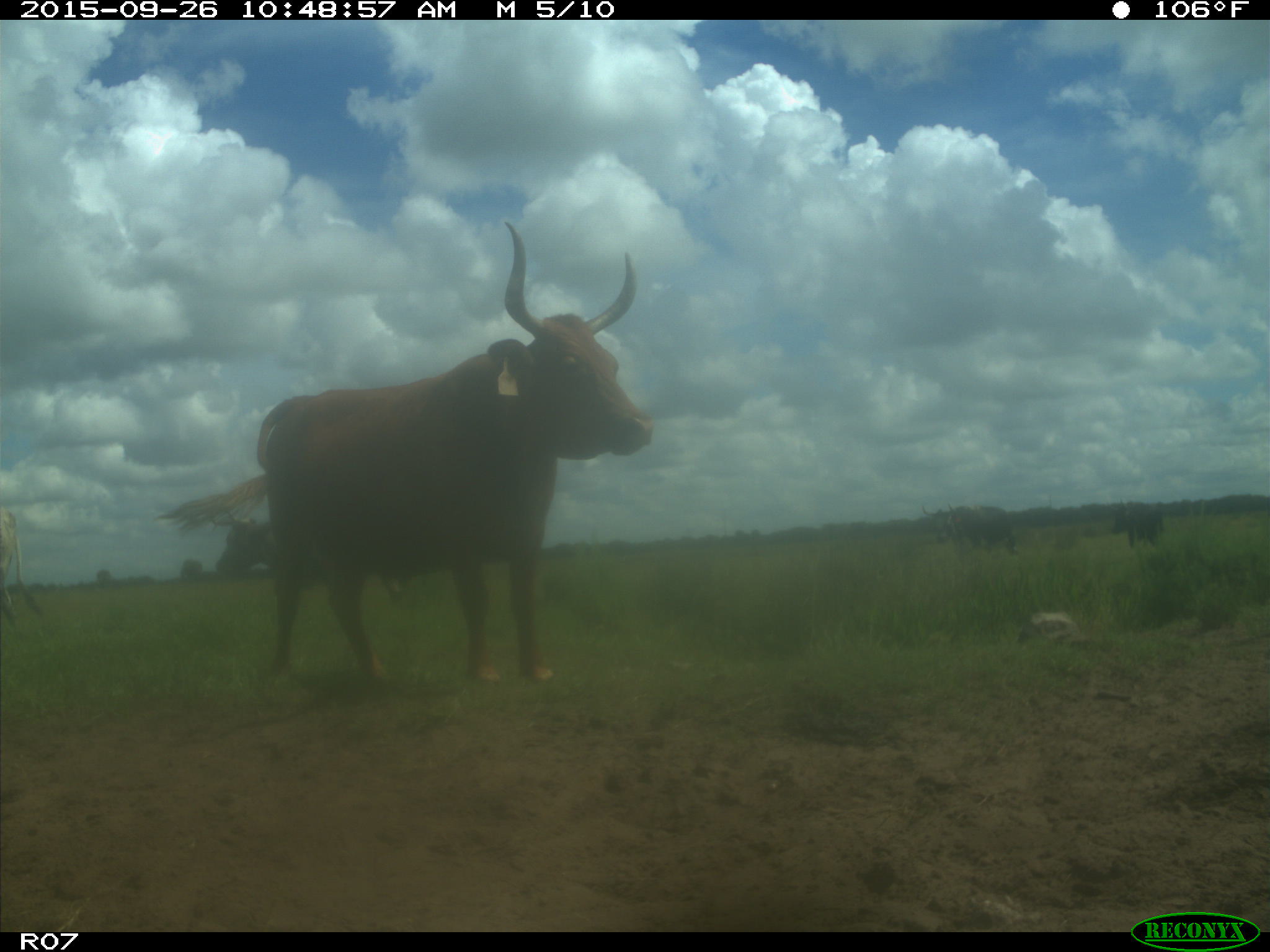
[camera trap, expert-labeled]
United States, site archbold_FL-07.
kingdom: Animalia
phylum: Chordata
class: Mammalia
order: Artiodactyla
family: Bovidae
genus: Bos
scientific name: Bos taurus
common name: domestic cow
Bos taurus (domestic cow).